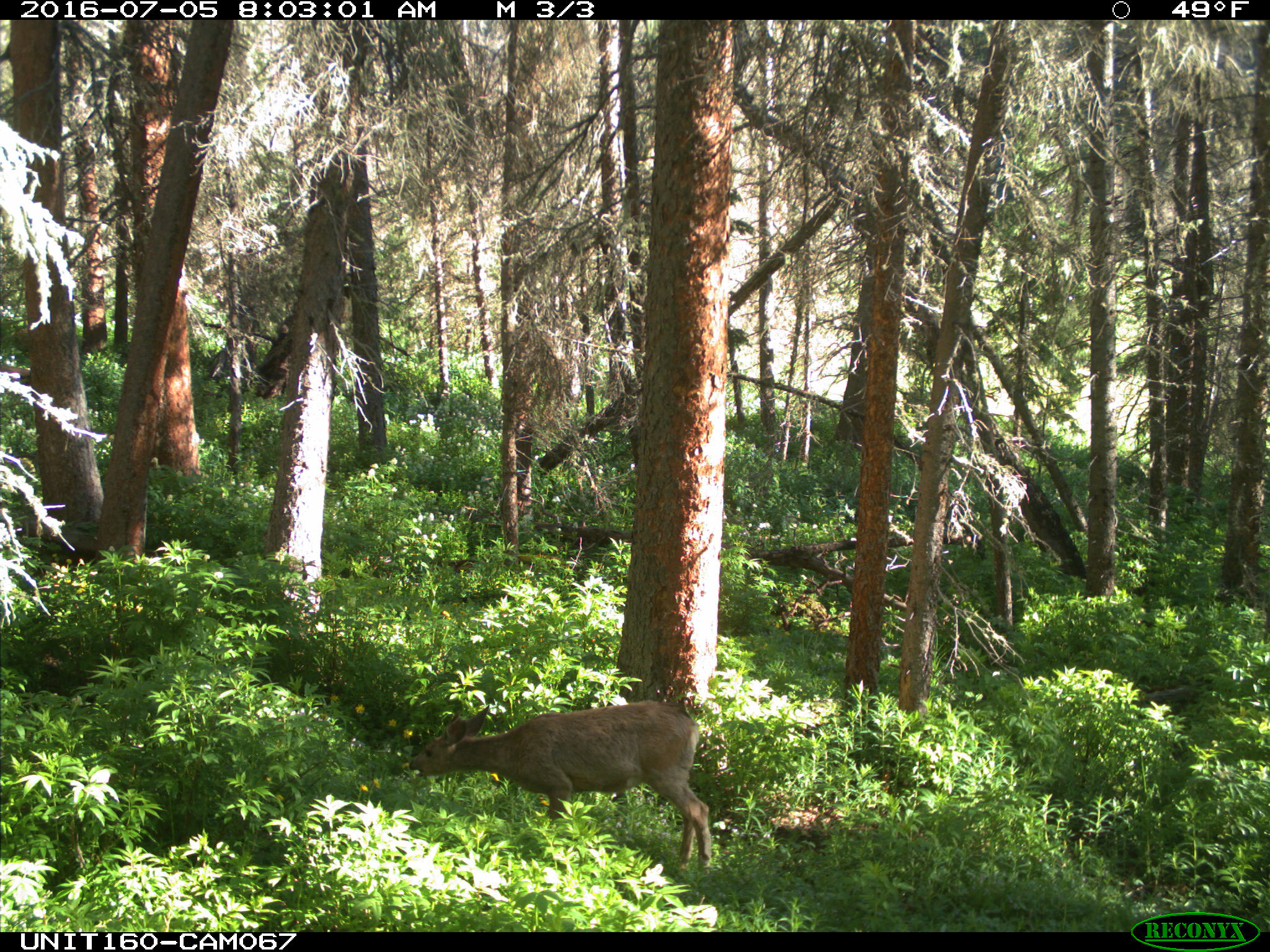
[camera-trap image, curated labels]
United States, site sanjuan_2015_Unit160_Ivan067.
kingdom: Animalia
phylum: Chordata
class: Mammalia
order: Artiodactyla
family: Cervidae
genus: Odocoileus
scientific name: Odocoileus hemionus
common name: mule deer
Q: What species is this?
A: Odocoileus hemionus (mule deer).